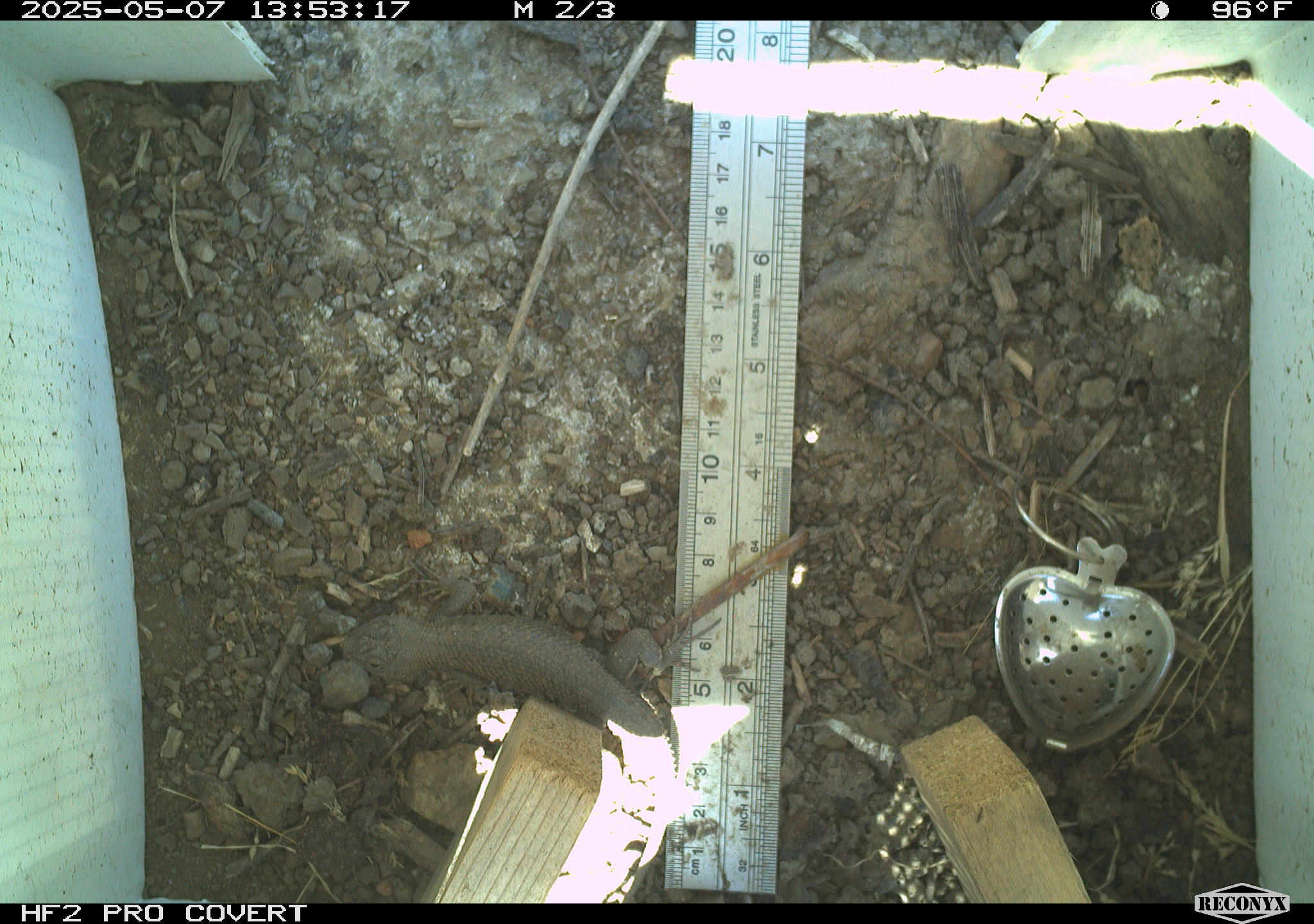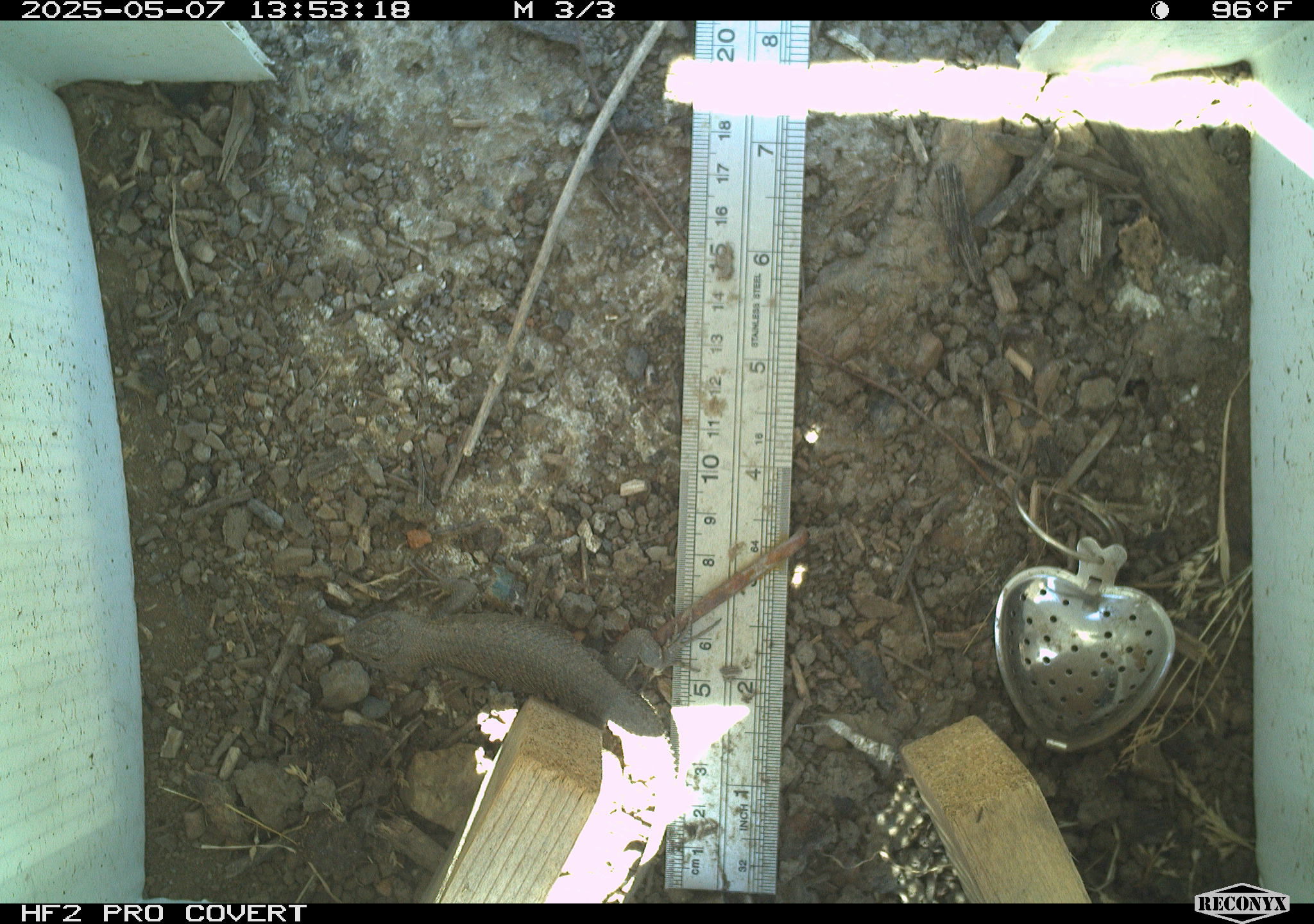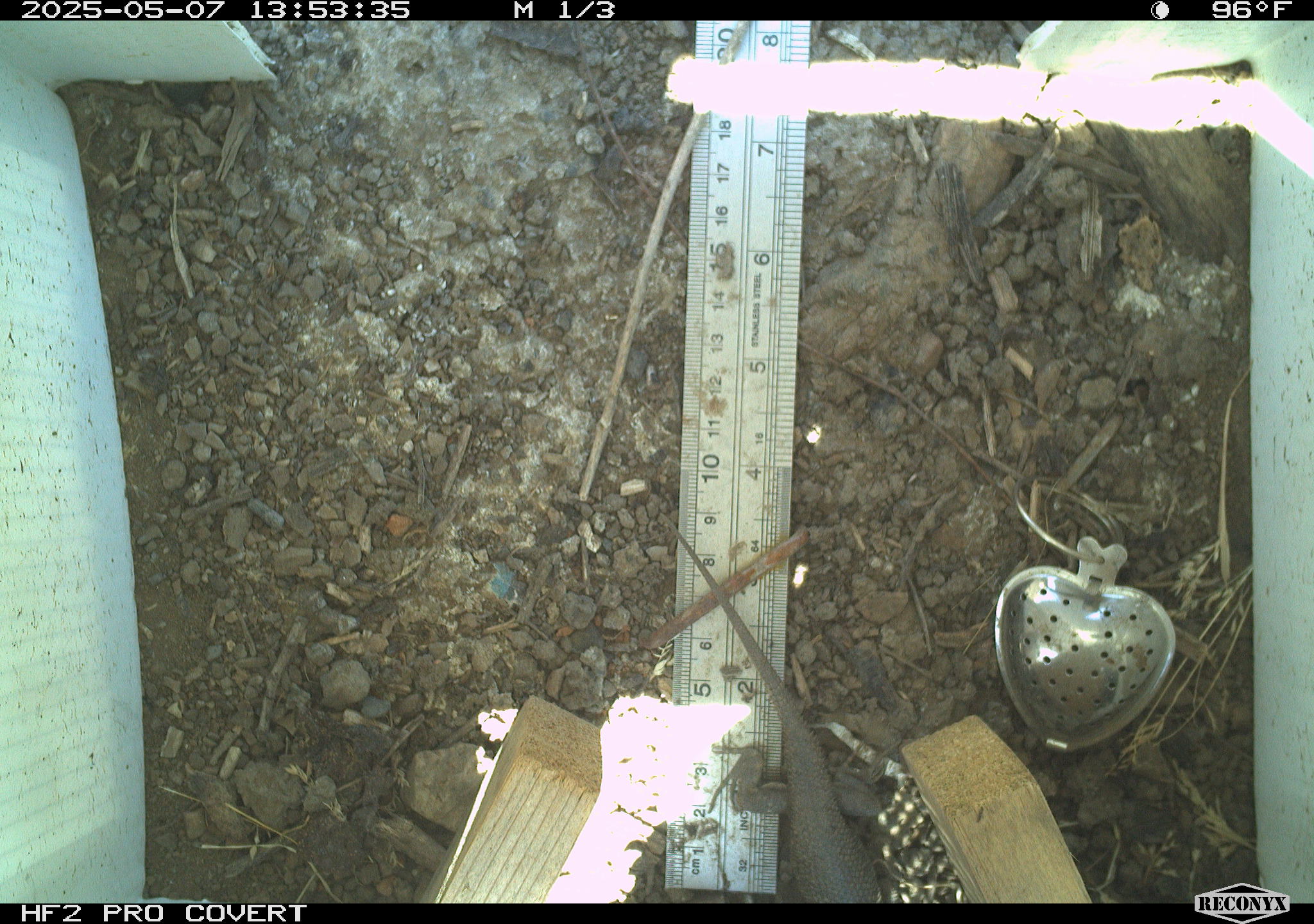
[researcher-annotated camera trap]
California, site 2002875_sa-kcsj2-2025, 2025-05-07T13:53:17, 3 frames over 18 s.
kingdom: Animalia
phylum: Chordata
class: Reptilia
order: Squamata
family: Phrynosomatidae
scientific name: Phrynosomatidae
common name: north american spiny lizards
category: sceloporus/uta species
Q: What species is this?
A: Sceloporus/uta species (north american spiny lizards) (Phrynosomatidae).